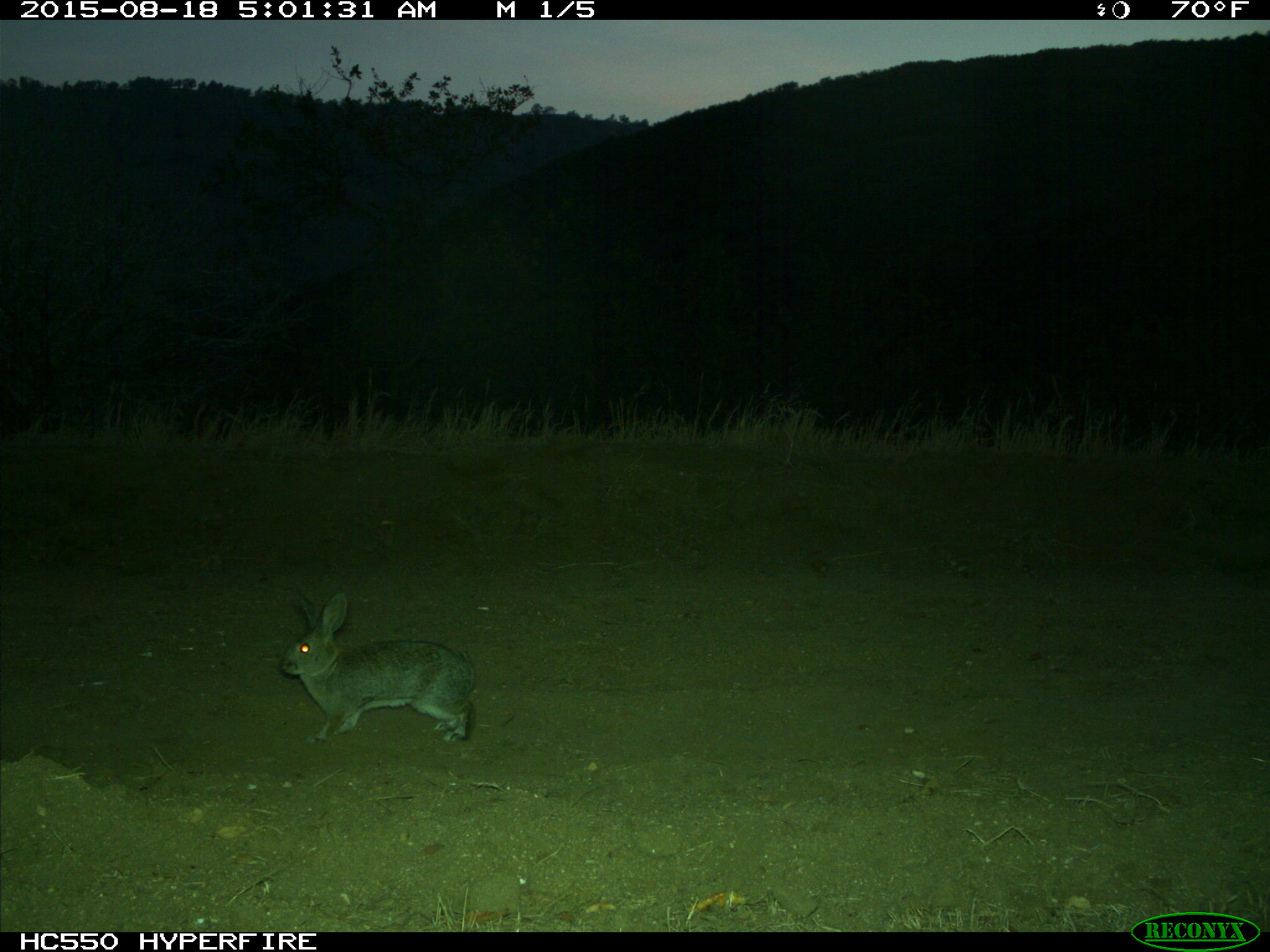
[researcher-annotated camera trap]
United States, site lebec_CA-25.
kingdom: Animalia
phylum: Chordata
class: Mammalia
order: Lagomorpha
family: Leporidae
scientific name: Leporidae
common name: rabbits and hares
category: unidentified rabbit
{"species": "unidentified rabbit (rabbits and hares) (Leporidae)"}